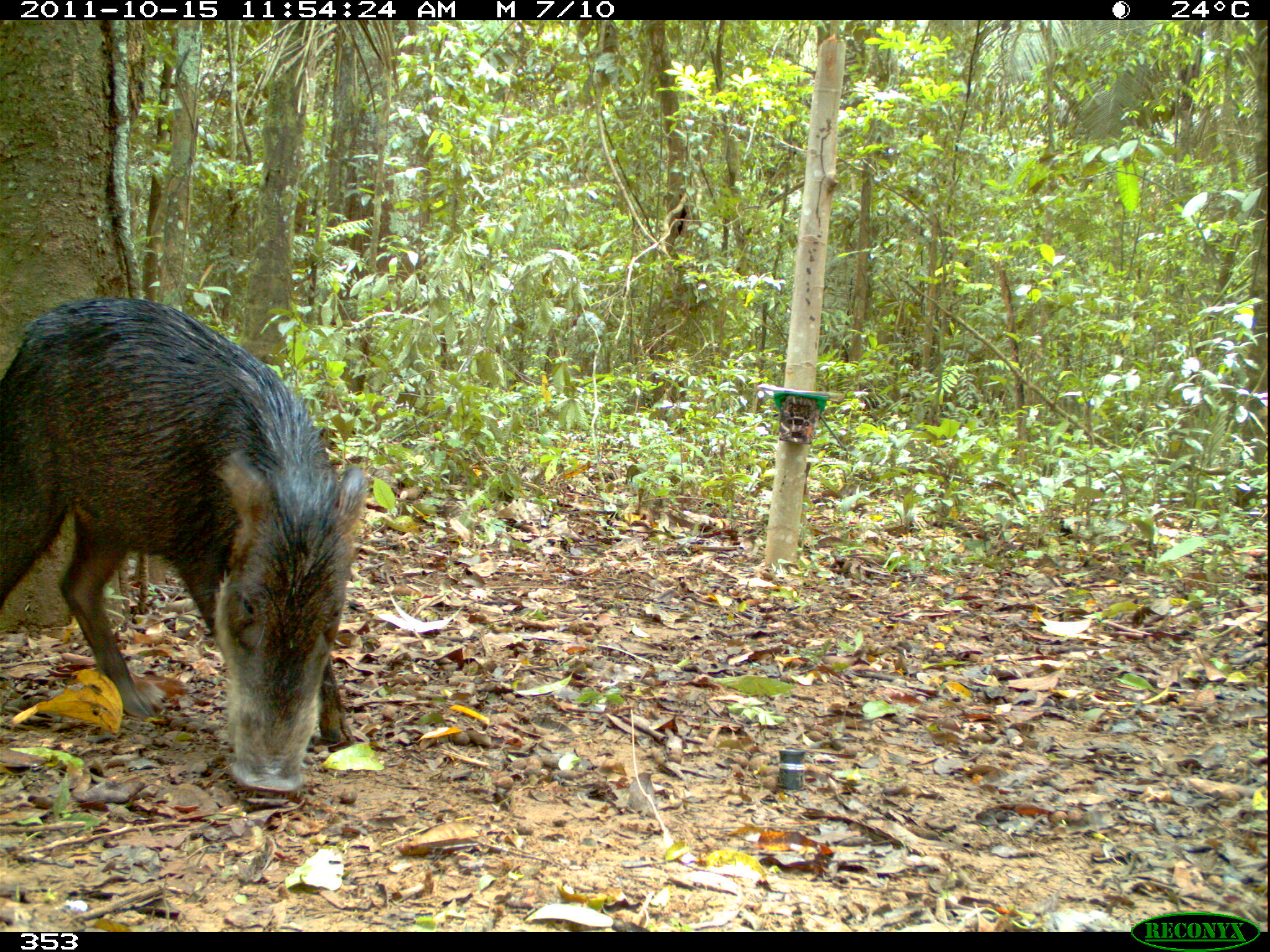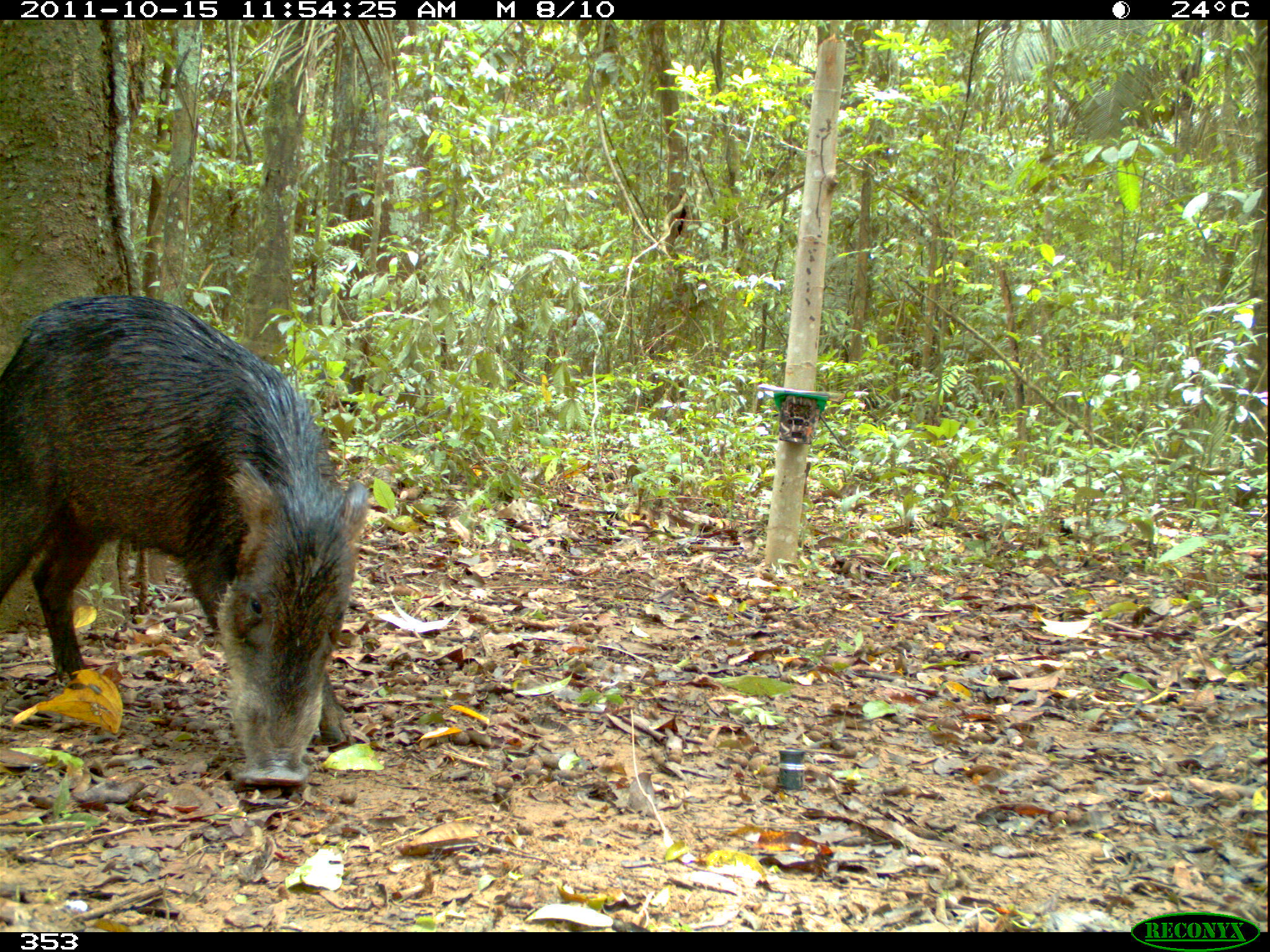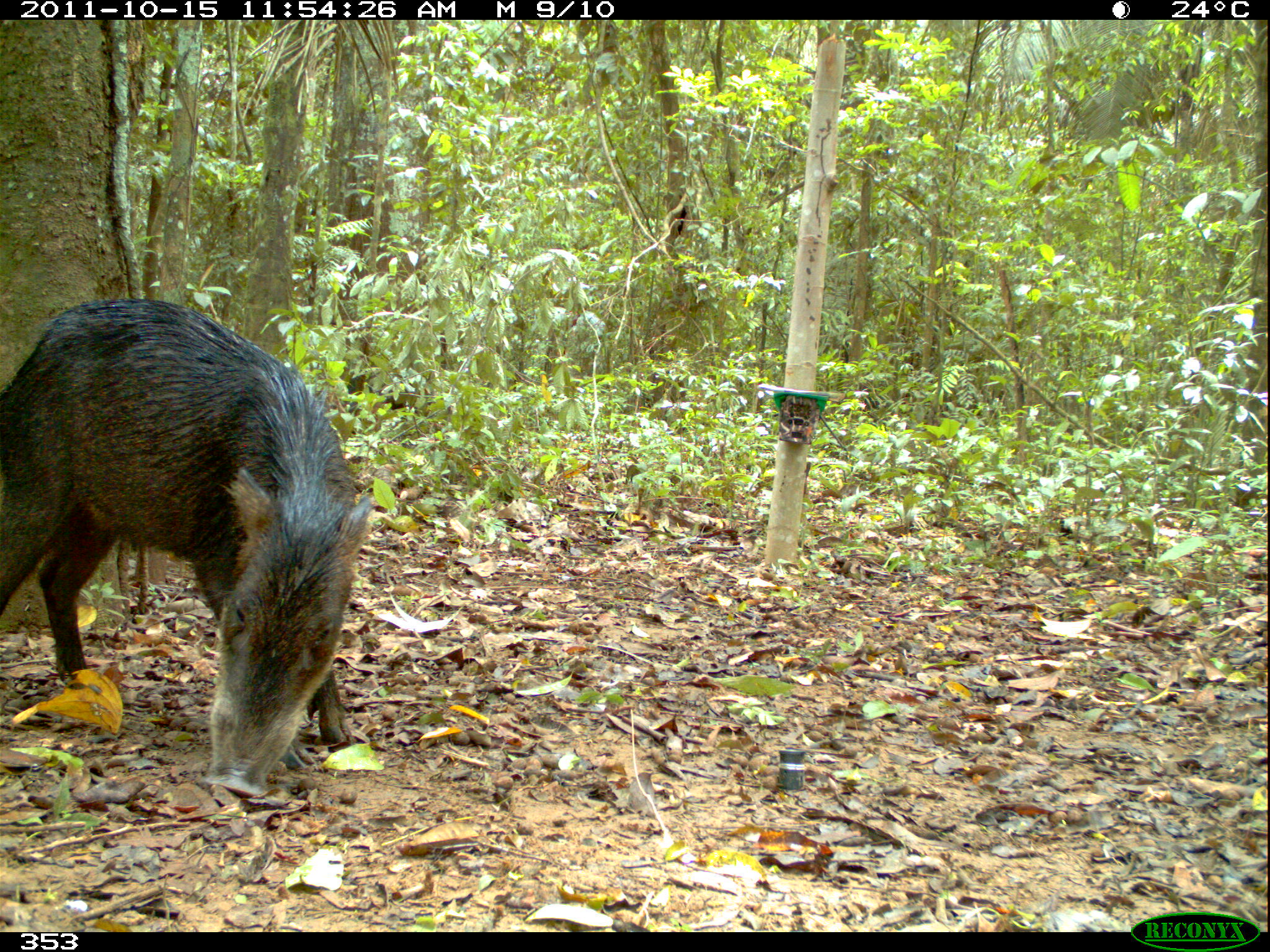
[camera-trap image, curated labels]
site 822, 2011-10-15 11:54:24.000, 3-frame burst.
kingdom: Animalia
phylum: Chordata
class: Mammalia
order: Artiodactyla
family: Tayassuidae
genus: Tayassu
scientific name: Tayassu pecari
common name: white-lipped peccary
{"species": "Tayassu pecari (white-lipped peccary)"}